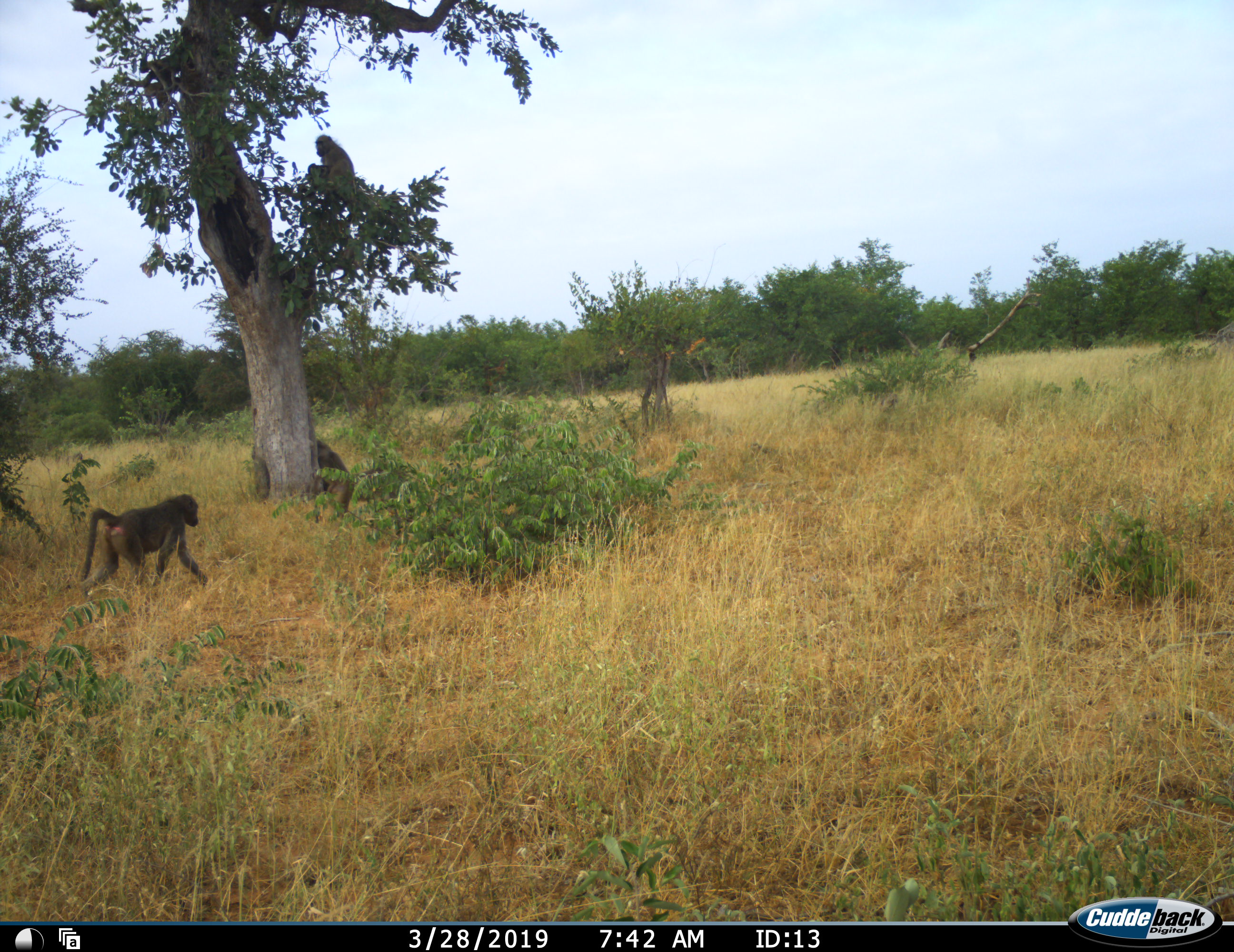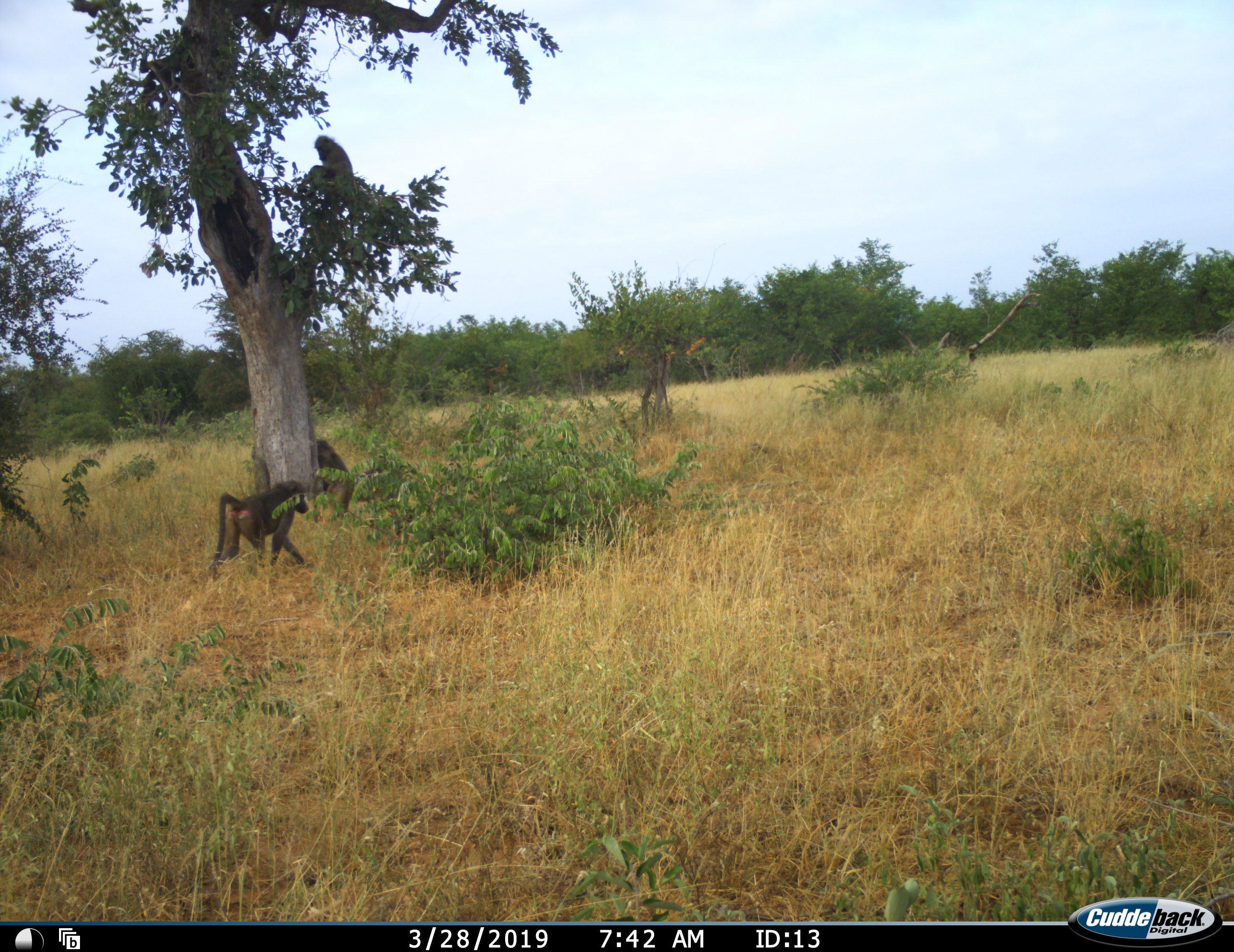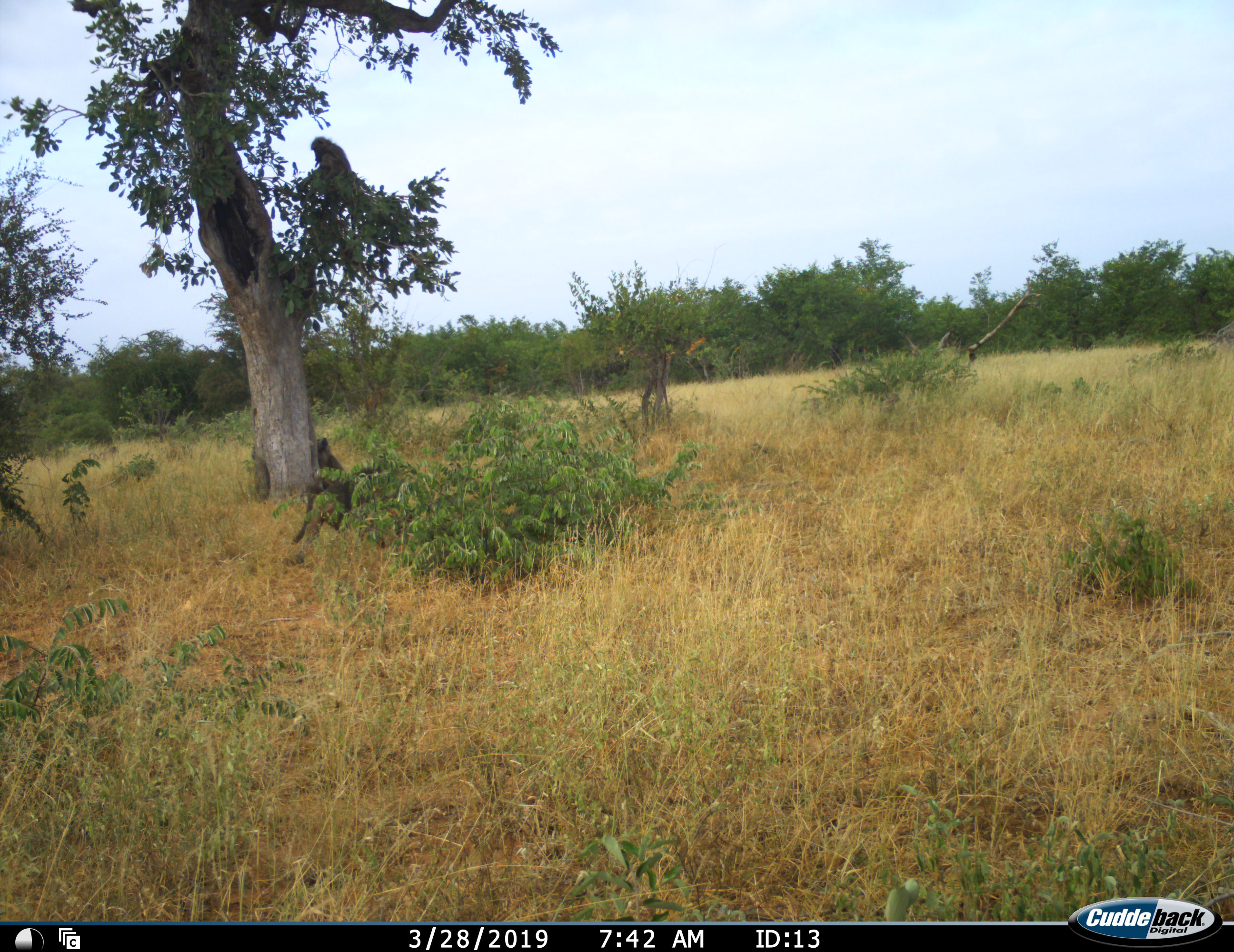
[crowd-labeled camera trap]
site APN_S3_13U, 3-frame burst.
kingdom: Animalia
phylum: Chordata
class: Mammalia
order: Primates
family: Cercopithecidae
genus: Papio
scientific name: Papio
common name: baboon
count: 4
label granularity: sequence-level